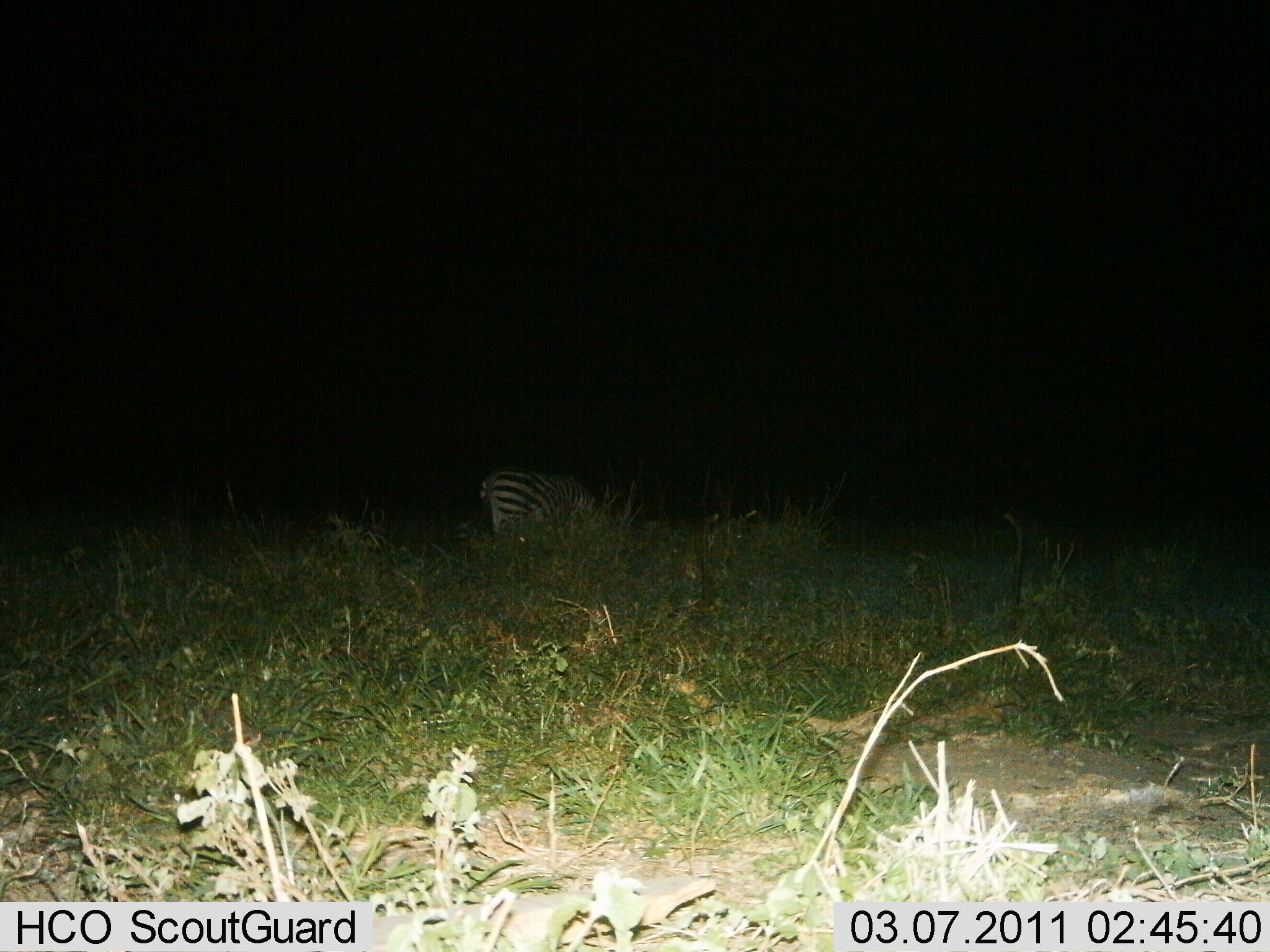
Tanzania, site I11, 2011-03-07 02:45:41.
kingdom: Animalia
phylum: Chordata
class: Mammalia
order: Perissodactyla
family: Equidae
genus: Equus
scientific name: Equus quagga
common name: plains zebra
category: zebra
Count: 1.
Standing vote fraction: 55%.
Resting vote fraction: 9%.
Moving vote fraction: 0%.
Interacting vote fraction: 0%.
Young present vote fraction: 0%.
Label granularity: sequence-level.